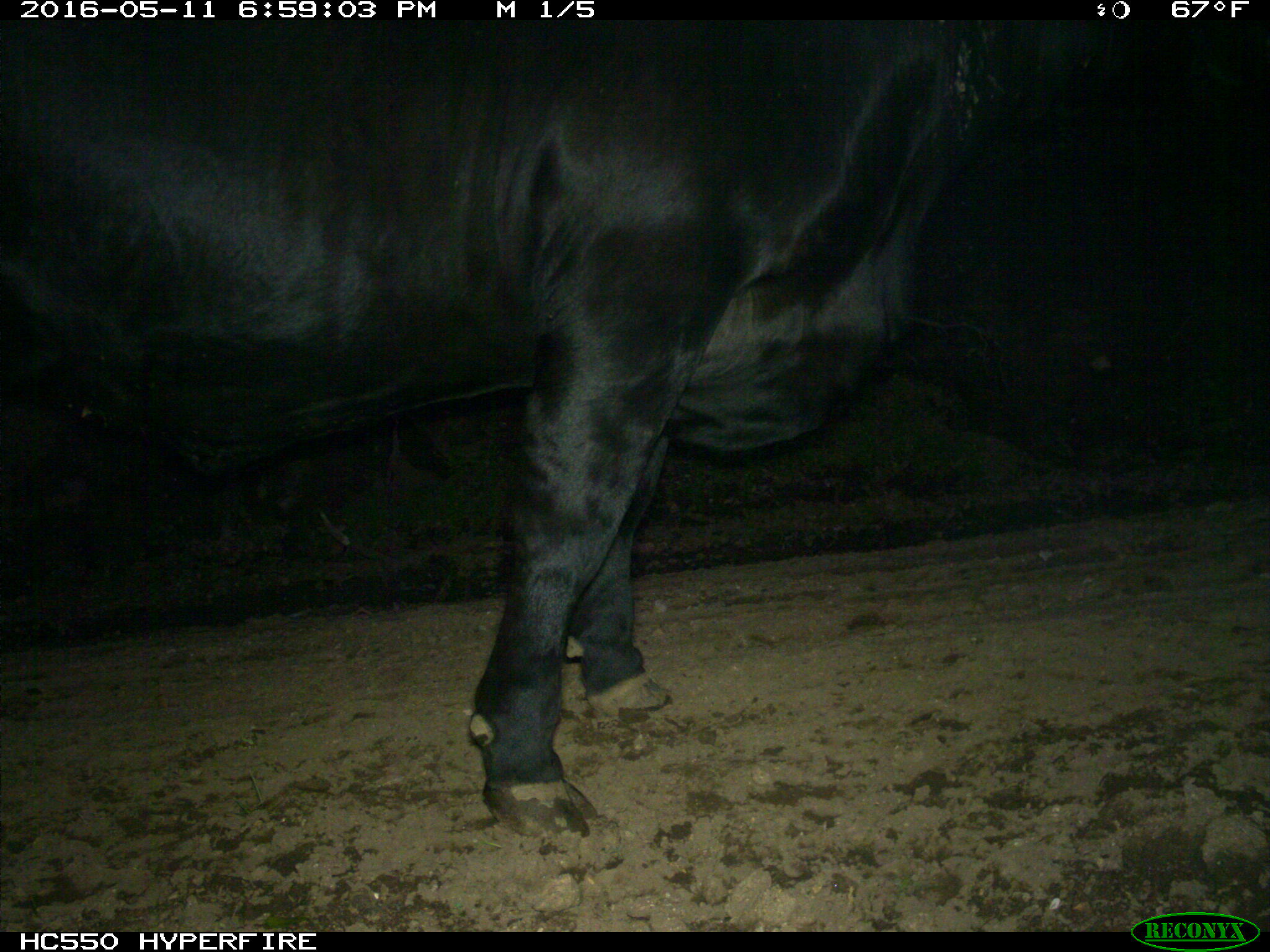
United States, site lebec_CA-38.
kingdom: Animalia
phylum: Chordata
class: Mammalia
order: Artiodactyla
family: Bovidae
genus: Bos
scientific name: Bos taurus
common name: domestic cow